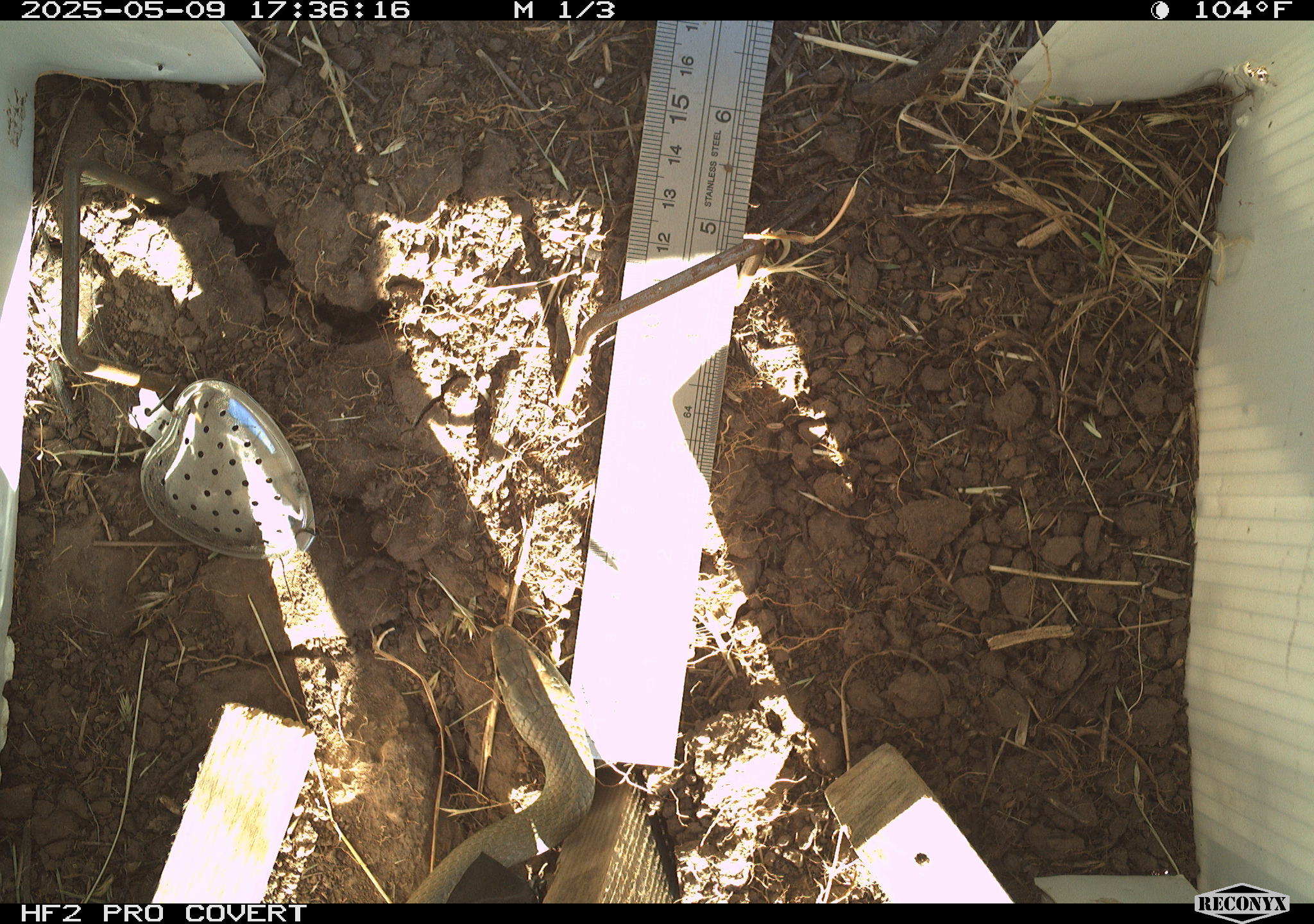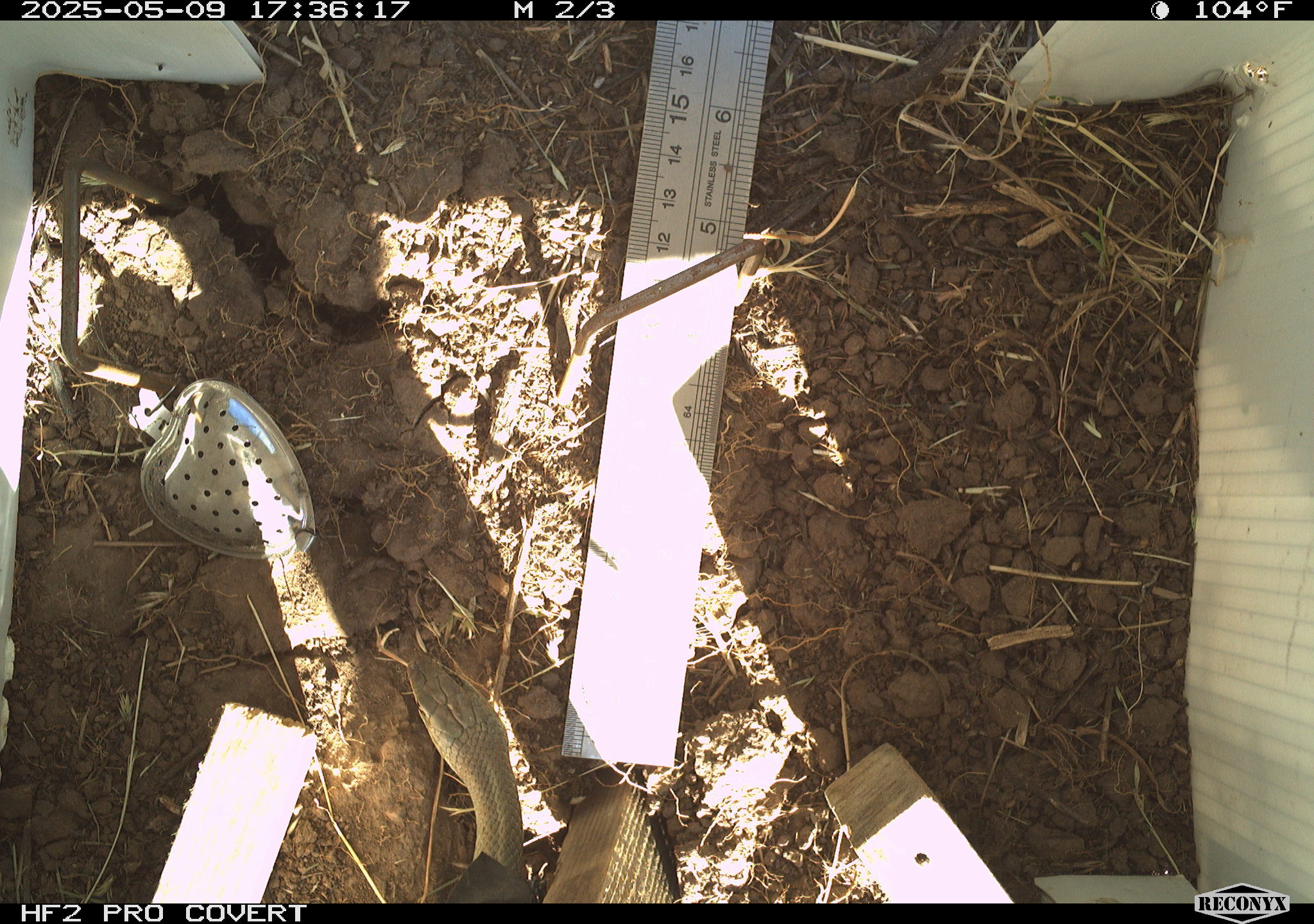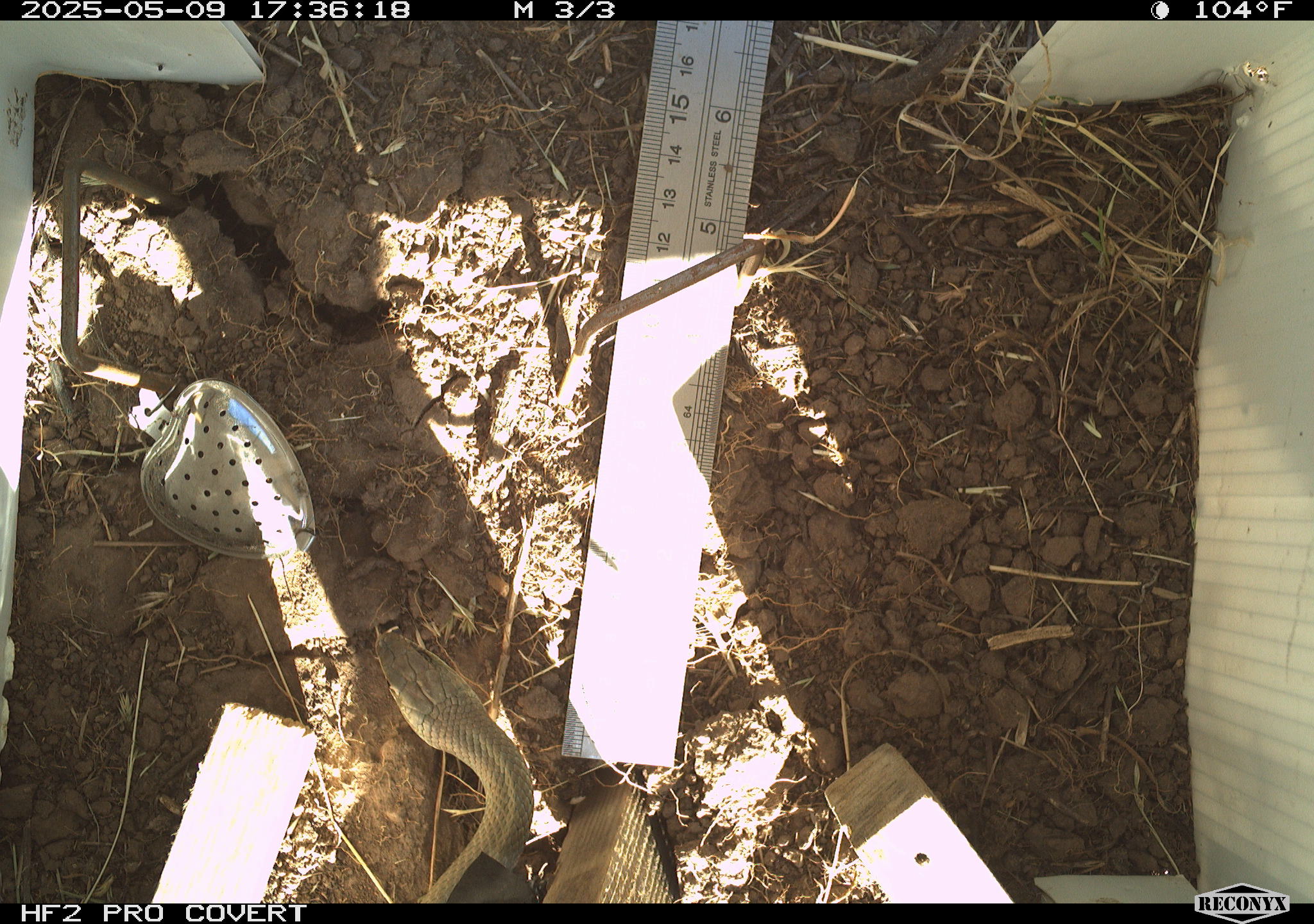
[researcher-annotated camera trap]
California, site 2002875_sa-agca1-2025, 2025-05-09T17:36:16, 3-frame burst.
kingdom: Animalia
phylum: Chordata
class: Reptilia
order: Squamata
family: Colubridae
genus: Coluber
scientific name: Coluber constrictor mormon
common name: western yellow-bellied racer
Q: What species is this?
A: Western yellow-bellied racer (Coluber constrictor mormon).